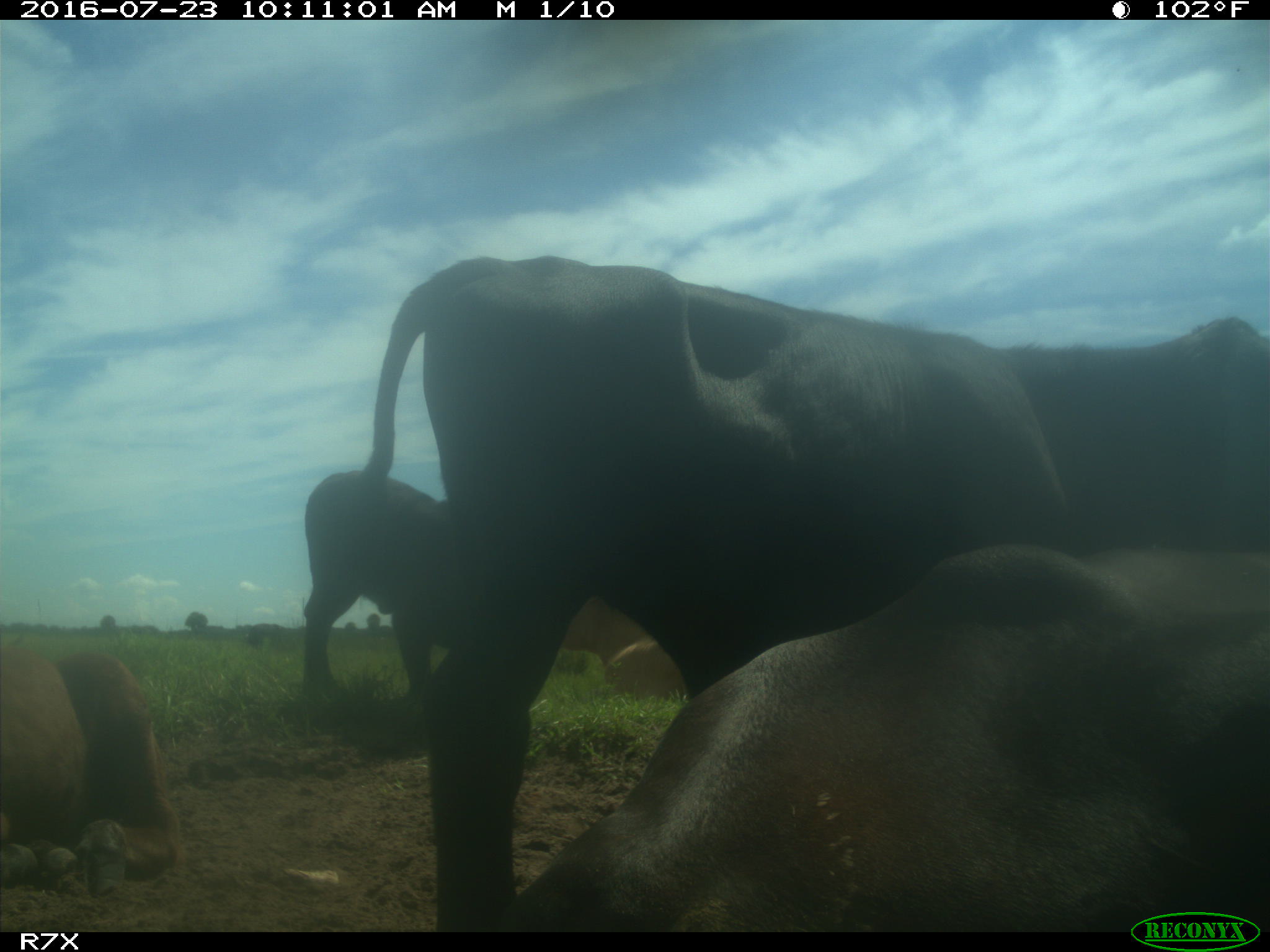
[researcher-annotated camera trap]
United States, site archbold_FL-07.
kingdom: Animalia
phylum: Chordata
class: Mammalia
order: Artiodactyla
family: Bovidae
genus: Bos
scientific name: Bos taurus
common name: domestic cow